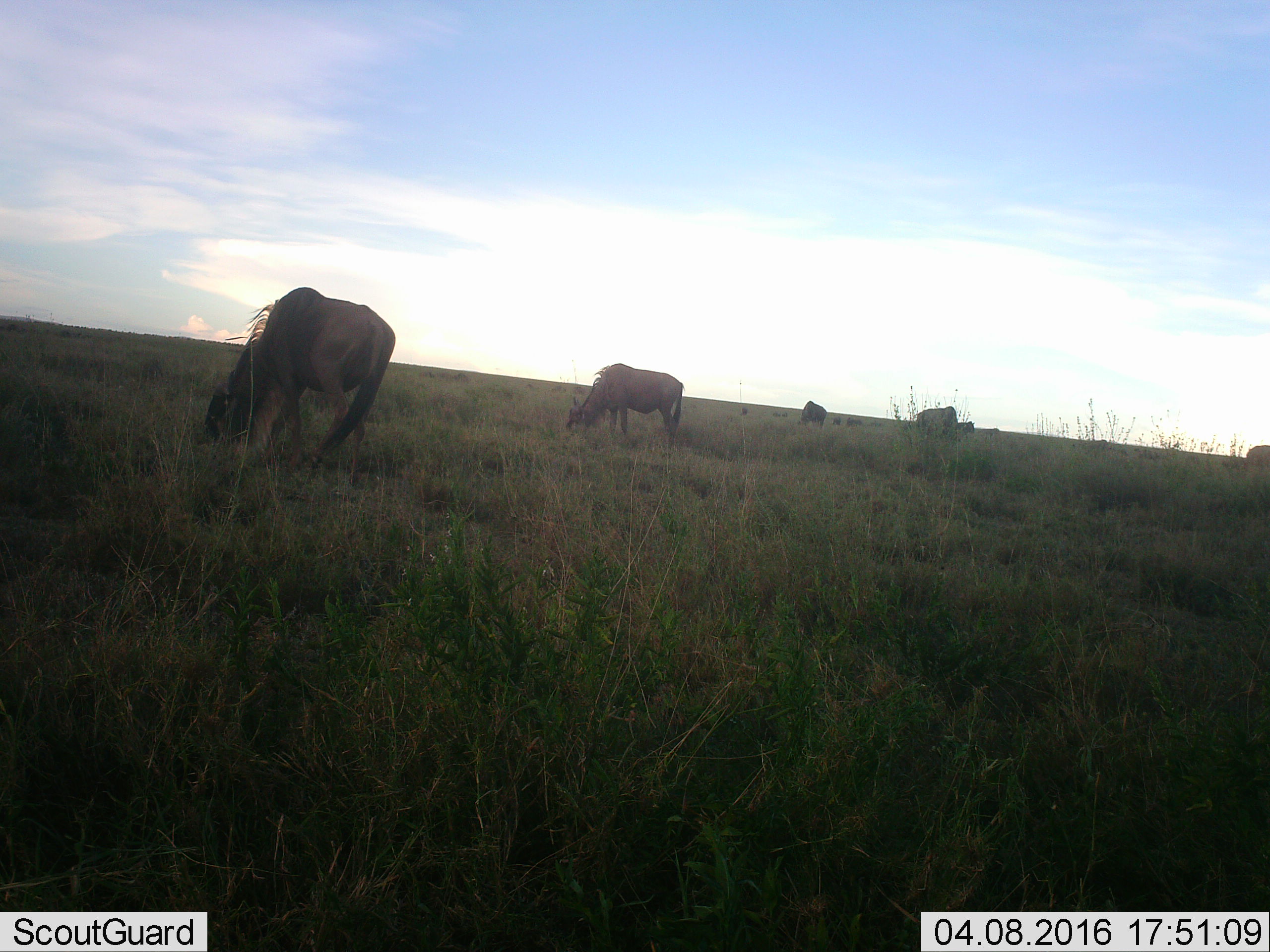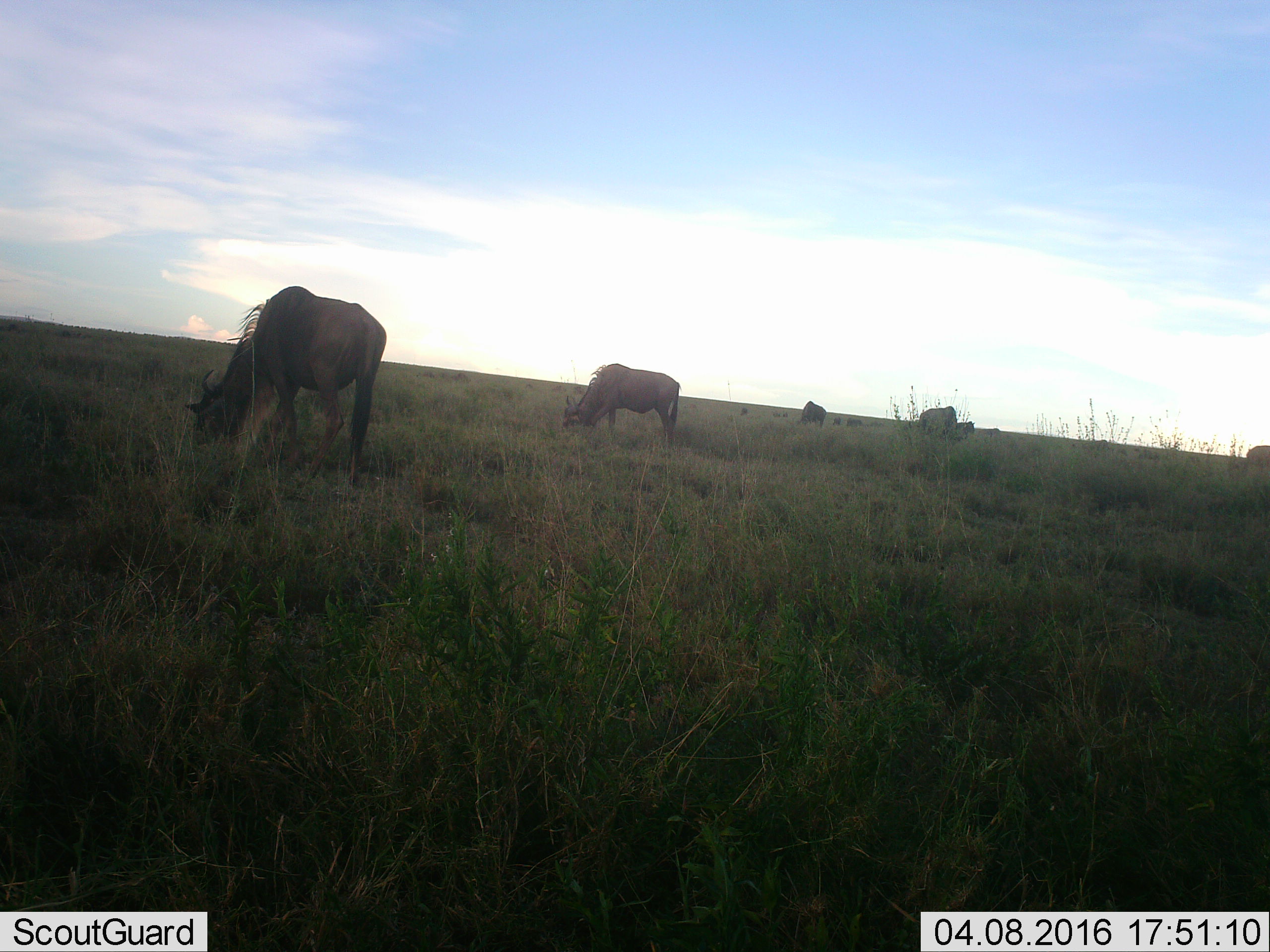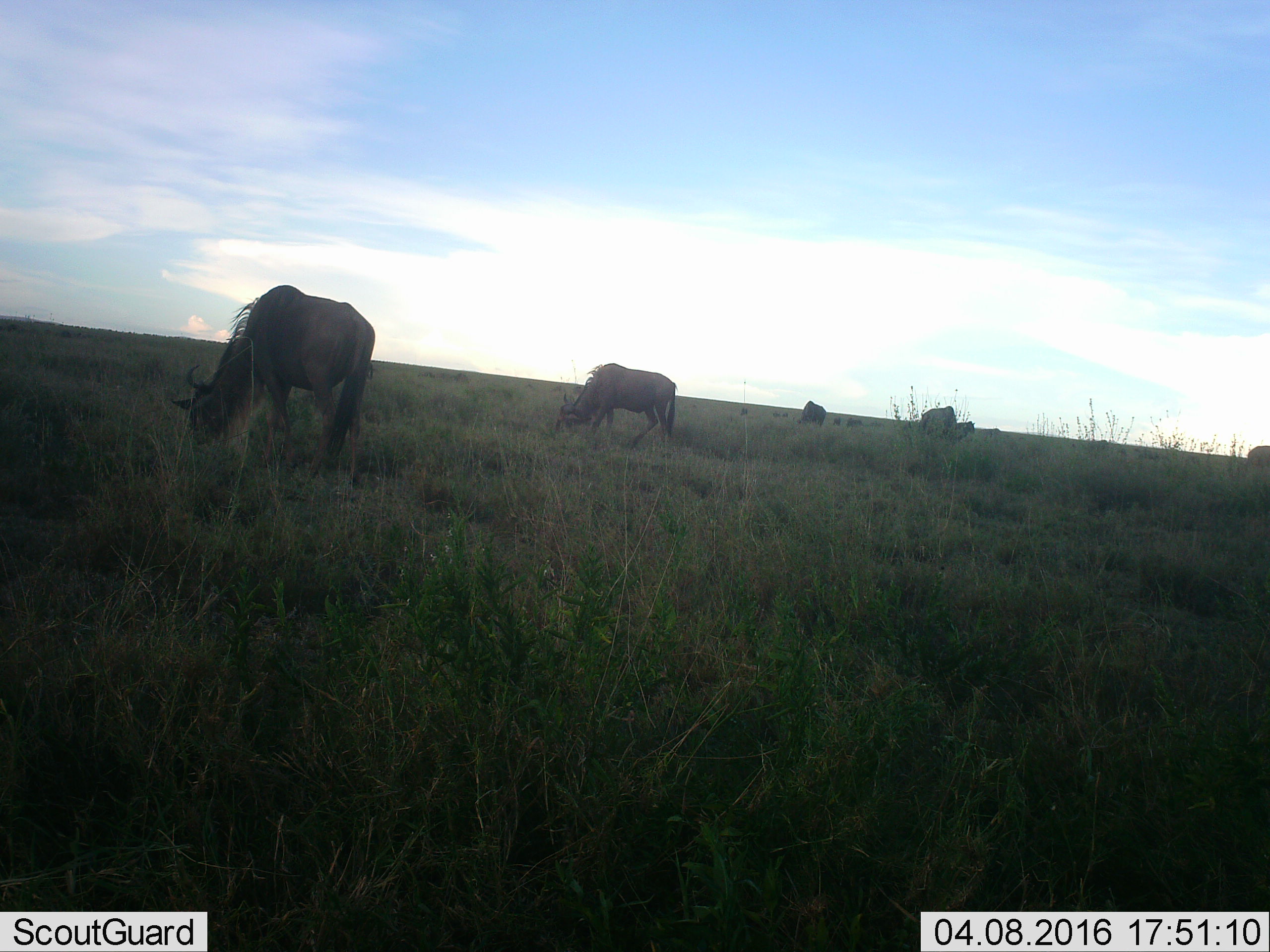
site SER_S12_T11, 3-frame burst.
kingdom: Animalia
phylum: Chordata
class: Mammalia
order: Artiodactyla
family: Bovidae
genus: Connochaetes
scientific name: Connochaetes taurinus taurinus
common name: blue wildebeest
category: wildebeestblue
Wildebeestblue (blue wildebeest) (Connochaetes taurinus taurinus), count 11-50. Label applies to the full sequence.